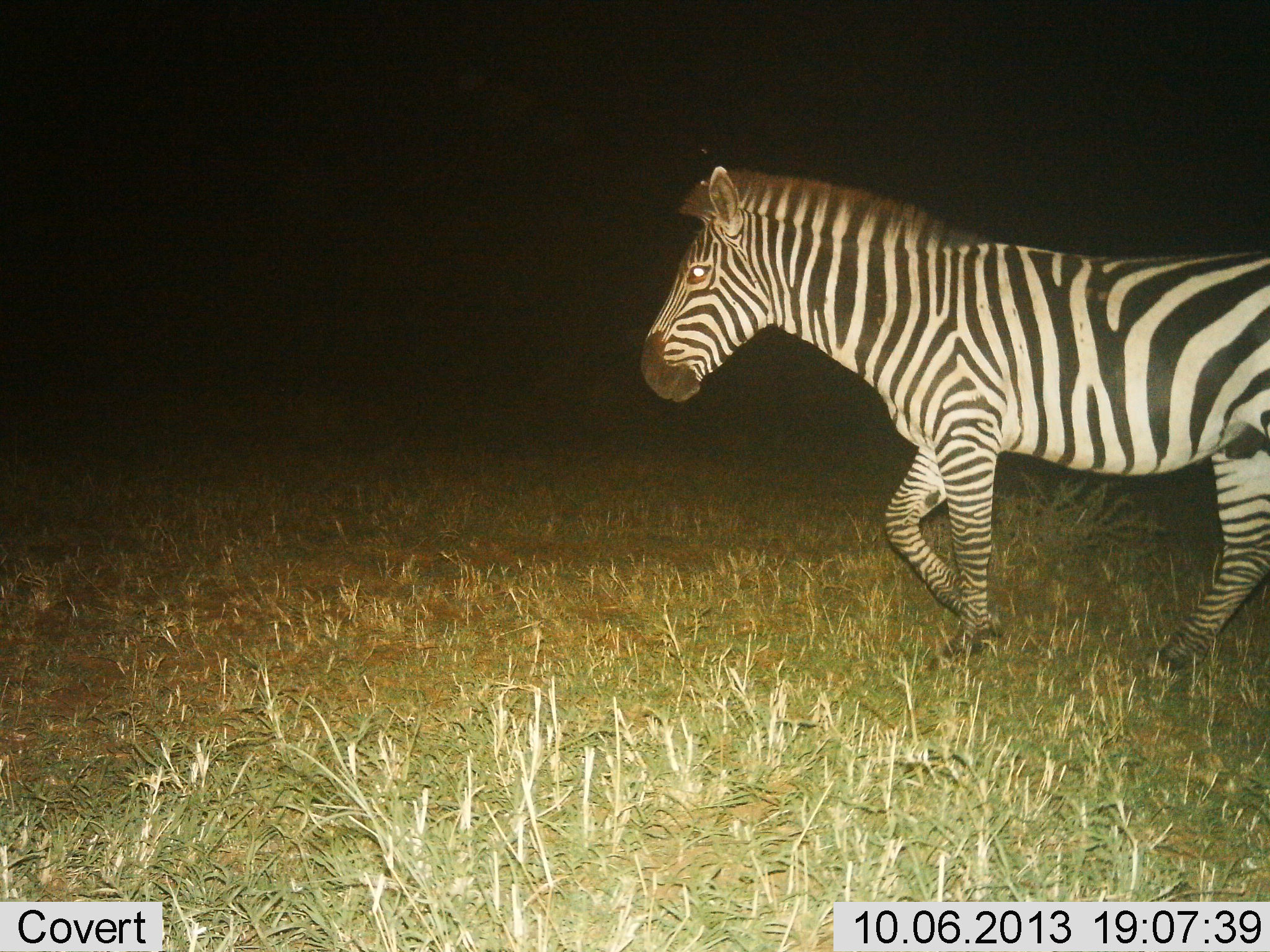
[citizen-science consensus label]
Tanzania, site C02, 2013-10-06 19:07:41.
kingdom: Animalia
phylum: Chordata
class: Mammalia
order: Perissodactyla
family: Equidae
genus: Equus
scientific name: Equus quagga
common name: plains zebra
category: zebra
Zebra (plains zebra) (Equus quagga), count 1. Behavior (volunteer vote fractions): standing 26%, resting 3%, moving 71%, interacting 0%. Young present (vote fraction): 0%. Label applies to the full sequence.